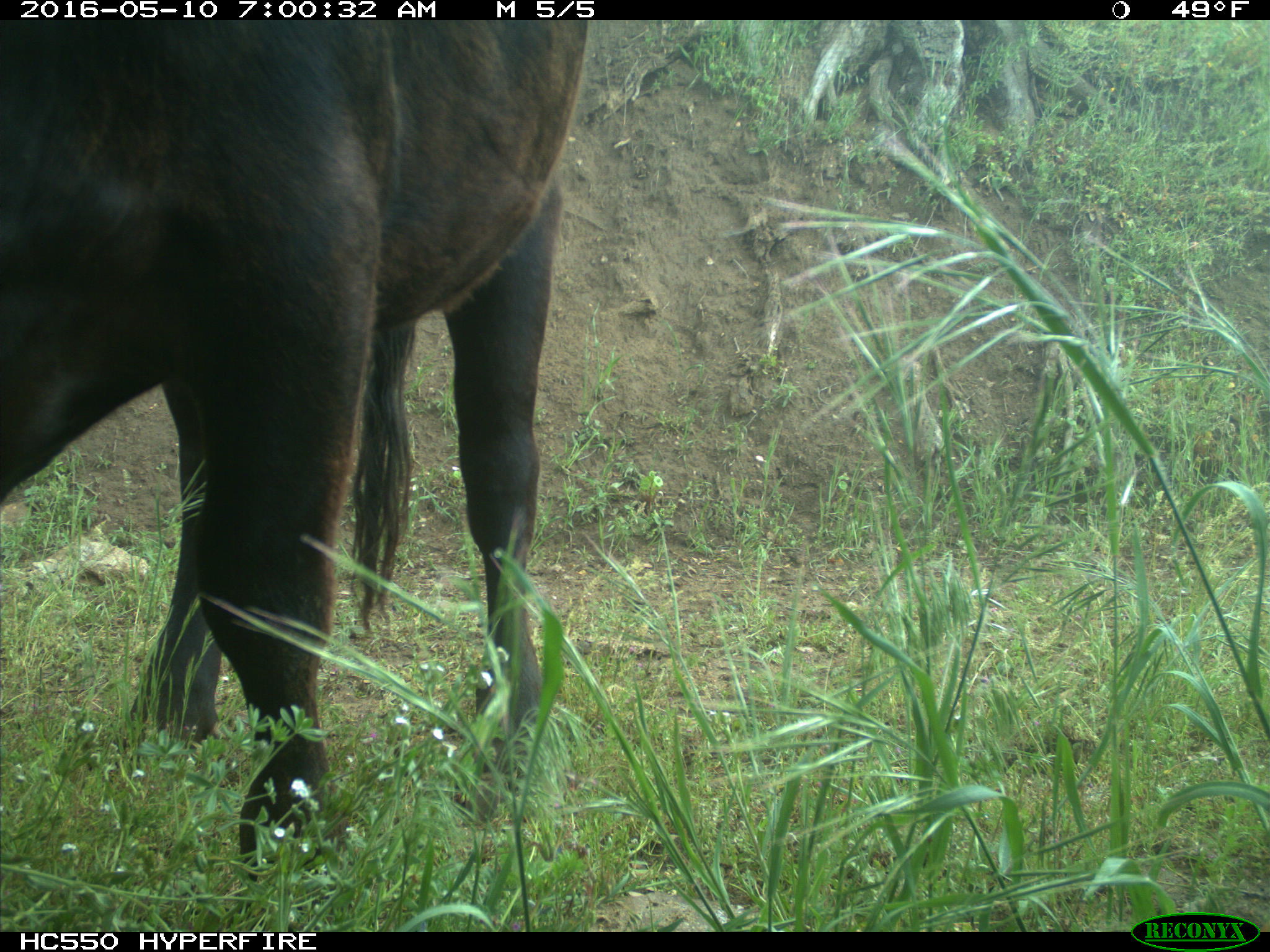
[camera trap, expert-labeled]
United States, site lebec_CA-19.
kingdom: Animalia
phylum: Chordata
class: Mammalia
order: Artiodactyla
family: Bovidae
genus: Bos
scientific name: Bos taurus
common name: domestic cow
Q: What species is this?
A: Bos taurus (domestic cow).